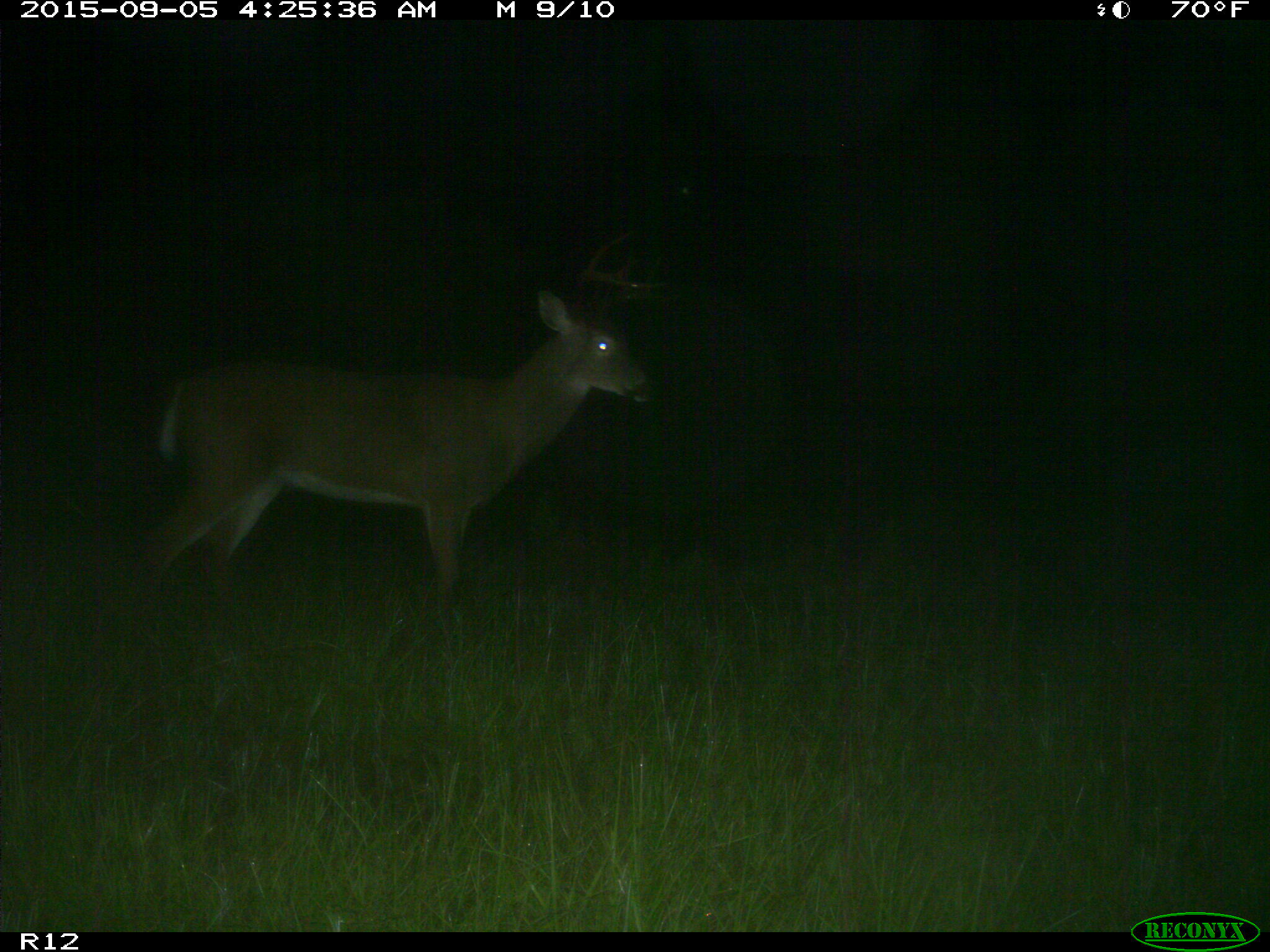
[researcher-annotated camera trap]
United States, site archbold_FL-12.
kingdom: Animalia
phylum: Chordata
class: Mammalia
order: Artiodactyla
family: Cervidae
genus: Odocoileus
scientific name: Odocoileus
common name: deer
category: unidentified deer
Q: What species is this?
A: Unidentified deer (deer) (Odocoileus).